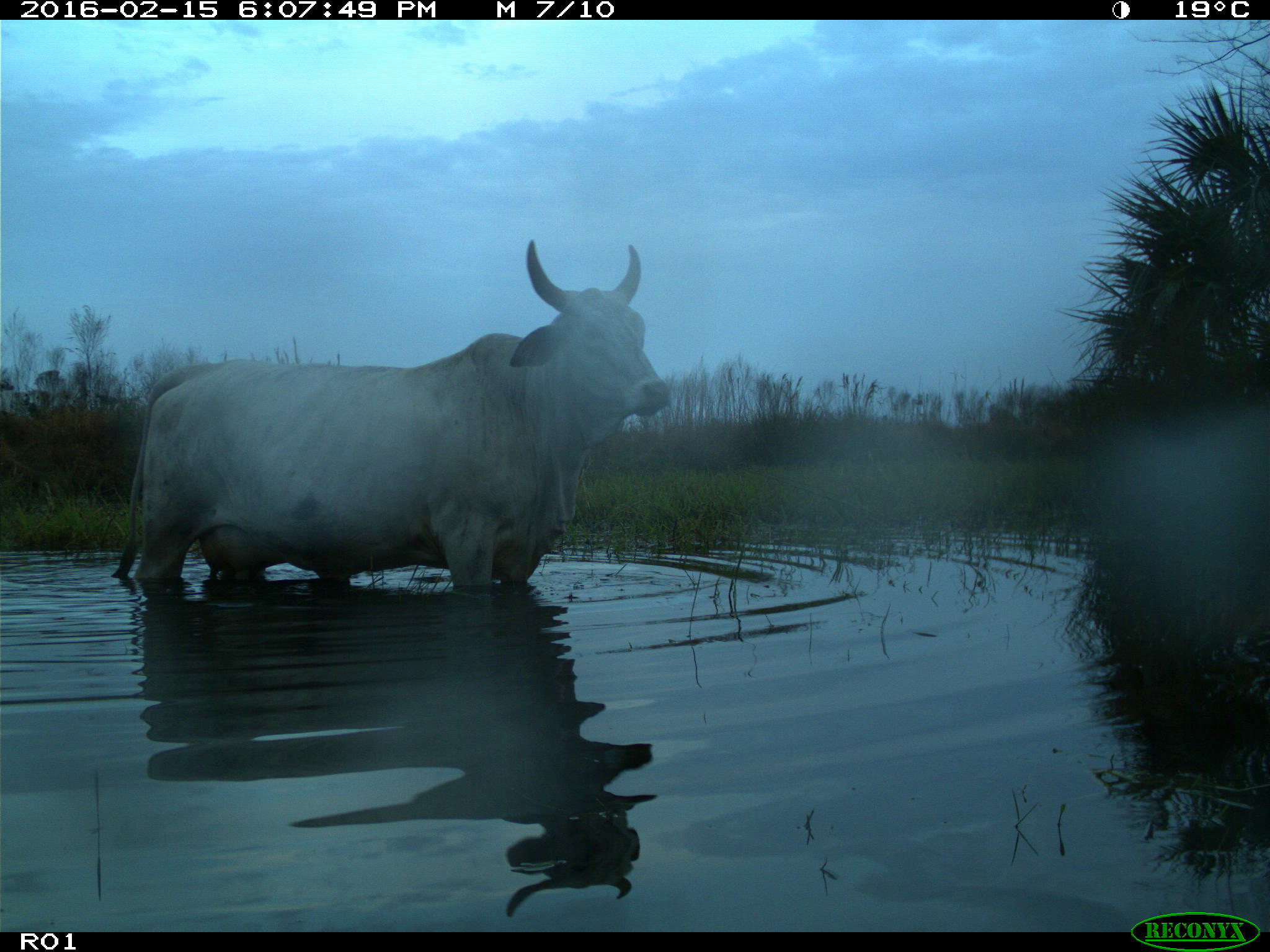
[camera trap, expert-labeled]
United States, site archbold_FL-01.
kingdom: Animalia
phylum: Chordata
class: Mammalia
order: Artiodactyla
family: Bovidae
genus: Bos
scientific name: Bos taurus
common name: domestic cow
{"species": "Bos taurus (domestic cow)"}